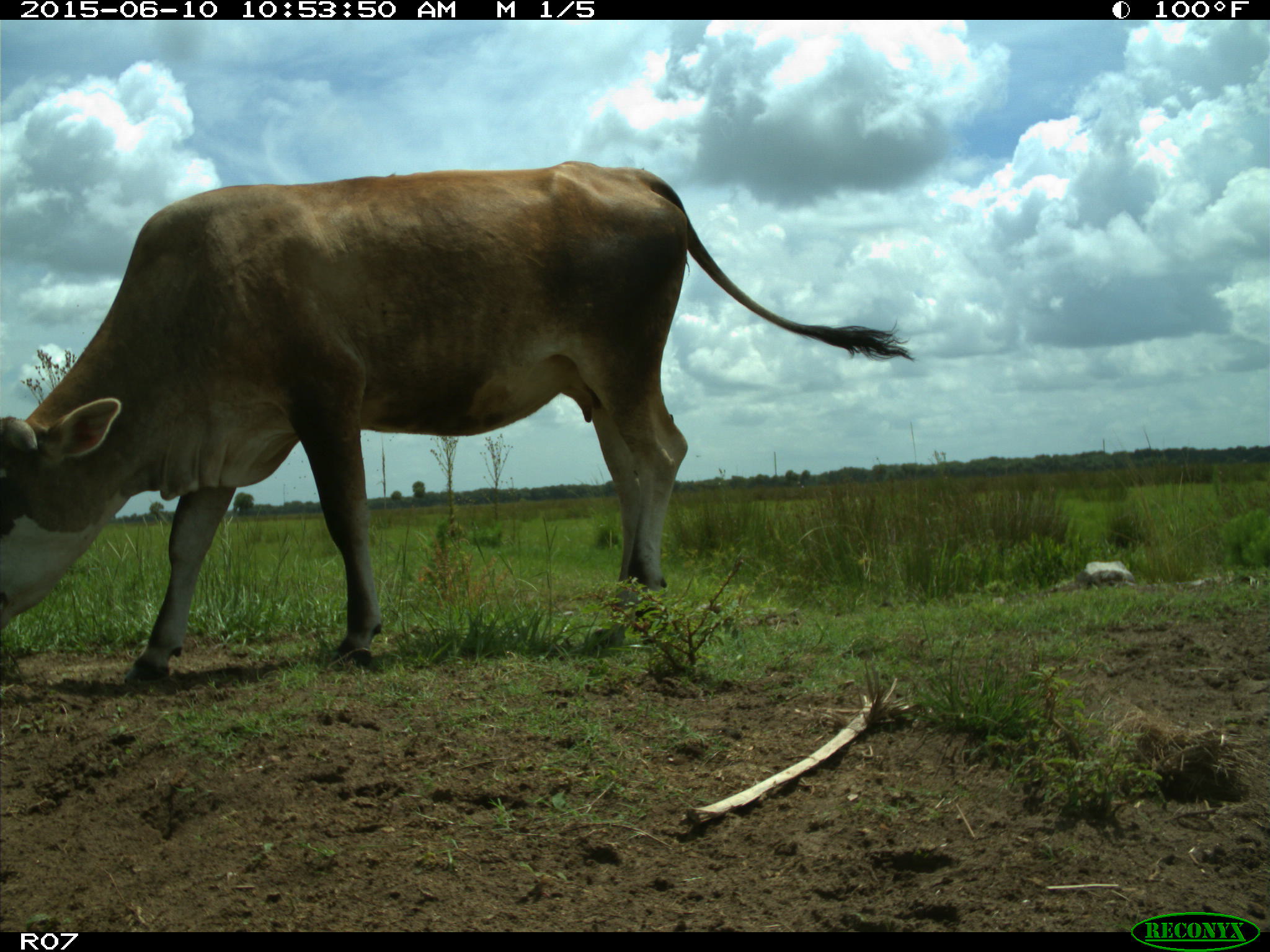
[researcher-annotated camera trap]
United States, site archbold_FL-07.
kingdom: Animalia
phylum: Chordata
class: Mammalia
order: Artiodactyla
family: Bovidae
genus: Bos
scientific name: Bos taurus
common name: domestic cow